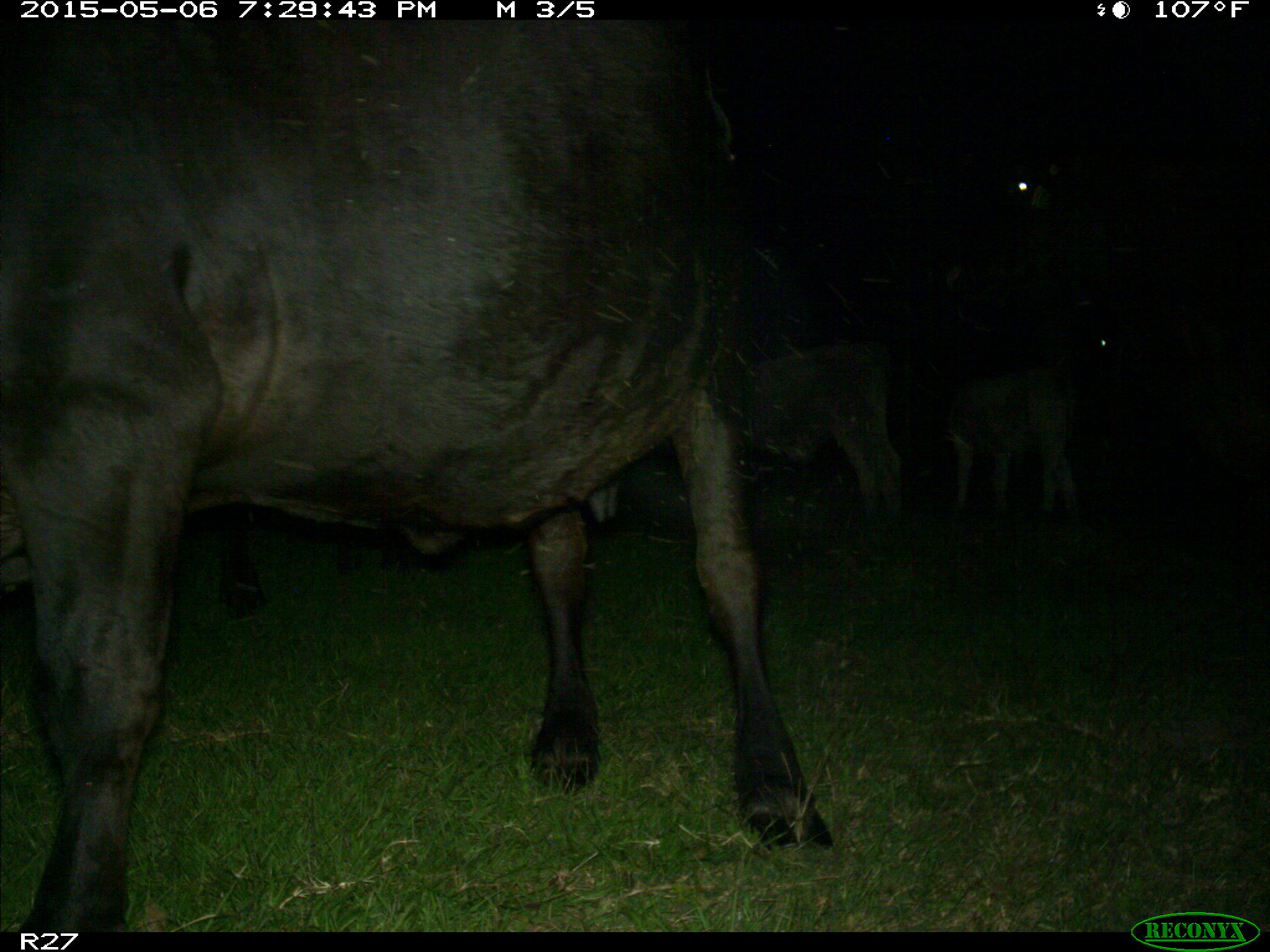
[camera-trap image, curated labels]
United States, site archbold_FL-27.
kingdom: Animalia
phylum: Chordata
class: Mammalia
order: Artiodactyla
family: Bovidae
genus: Bos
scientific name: Bos taurus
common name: domestic cow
Bos taurus (domestic cow).